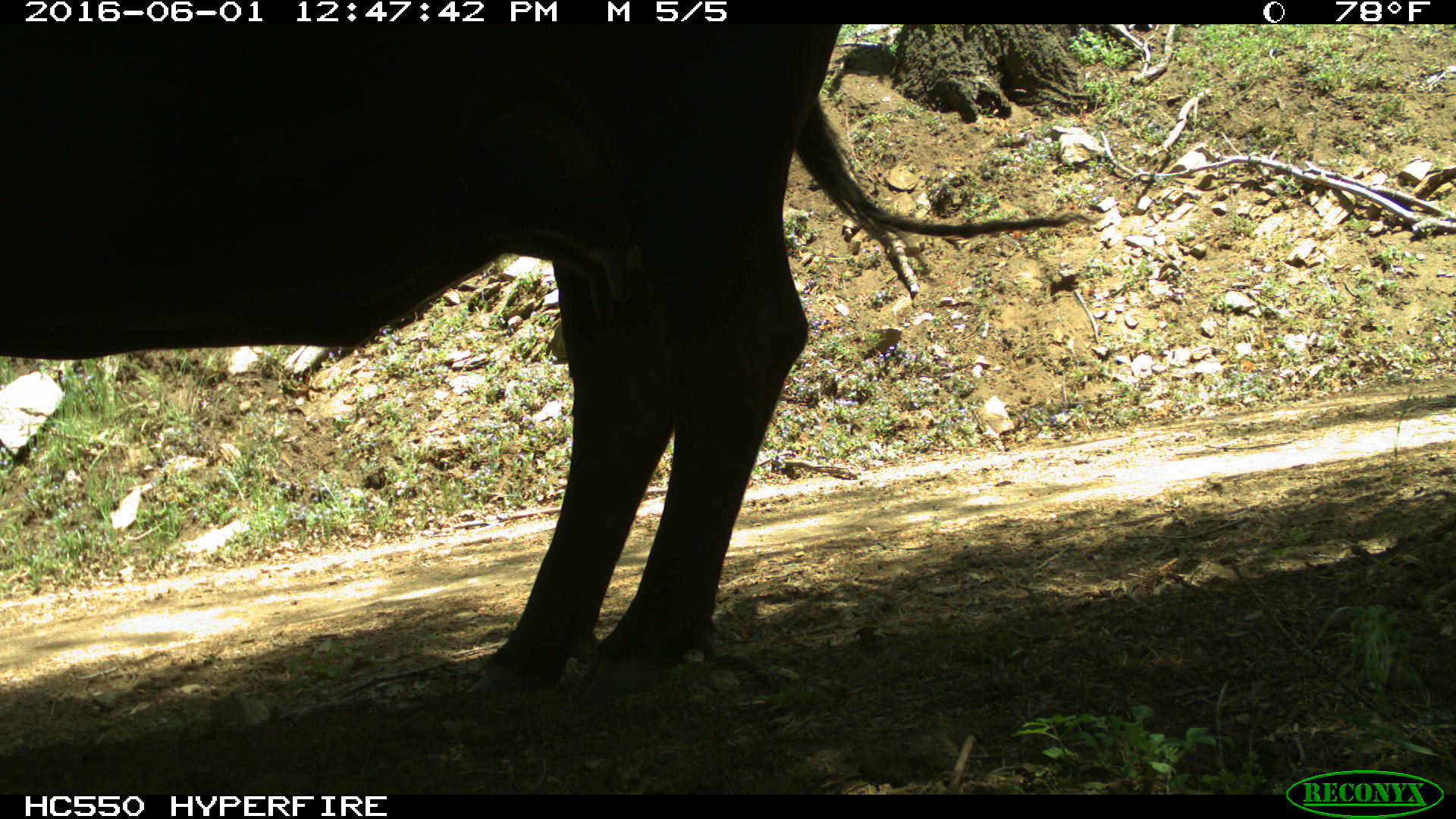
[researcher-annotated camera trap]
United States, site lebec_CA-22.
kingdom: Animalia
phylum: Chordata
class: Mammalia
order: Artiodactyla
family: Bovidae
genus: Bos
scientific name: Bos taurus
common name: domestic cow